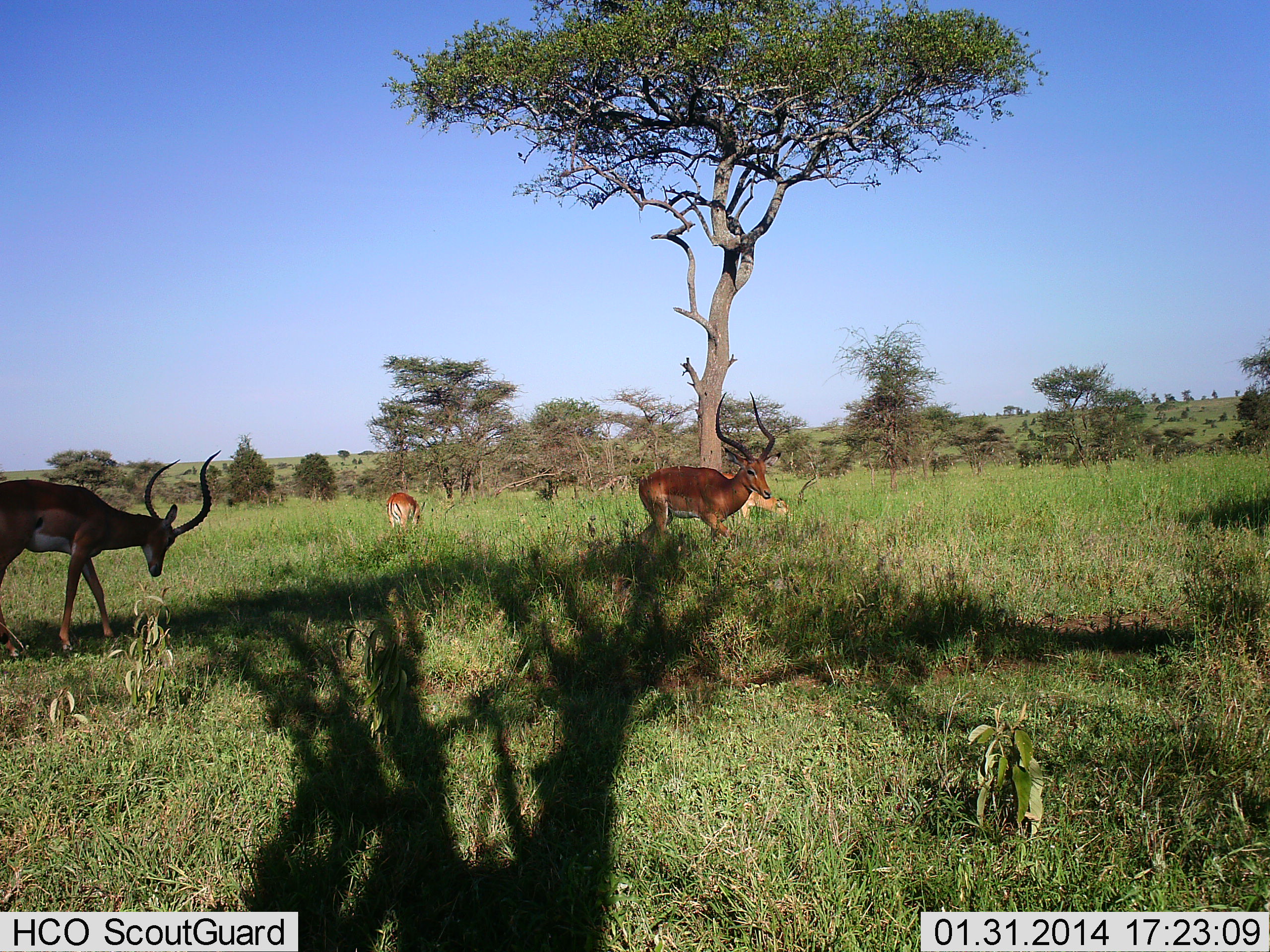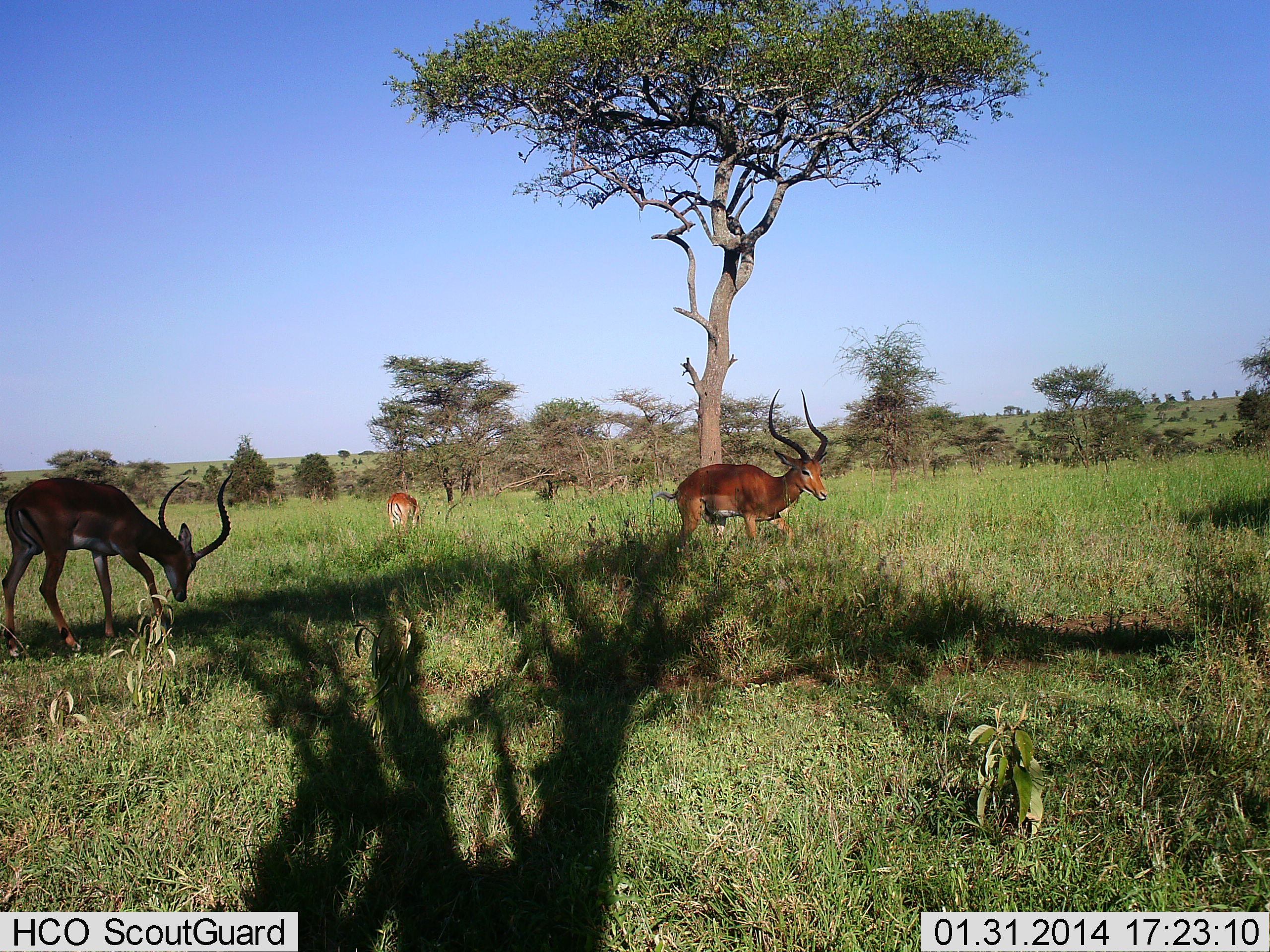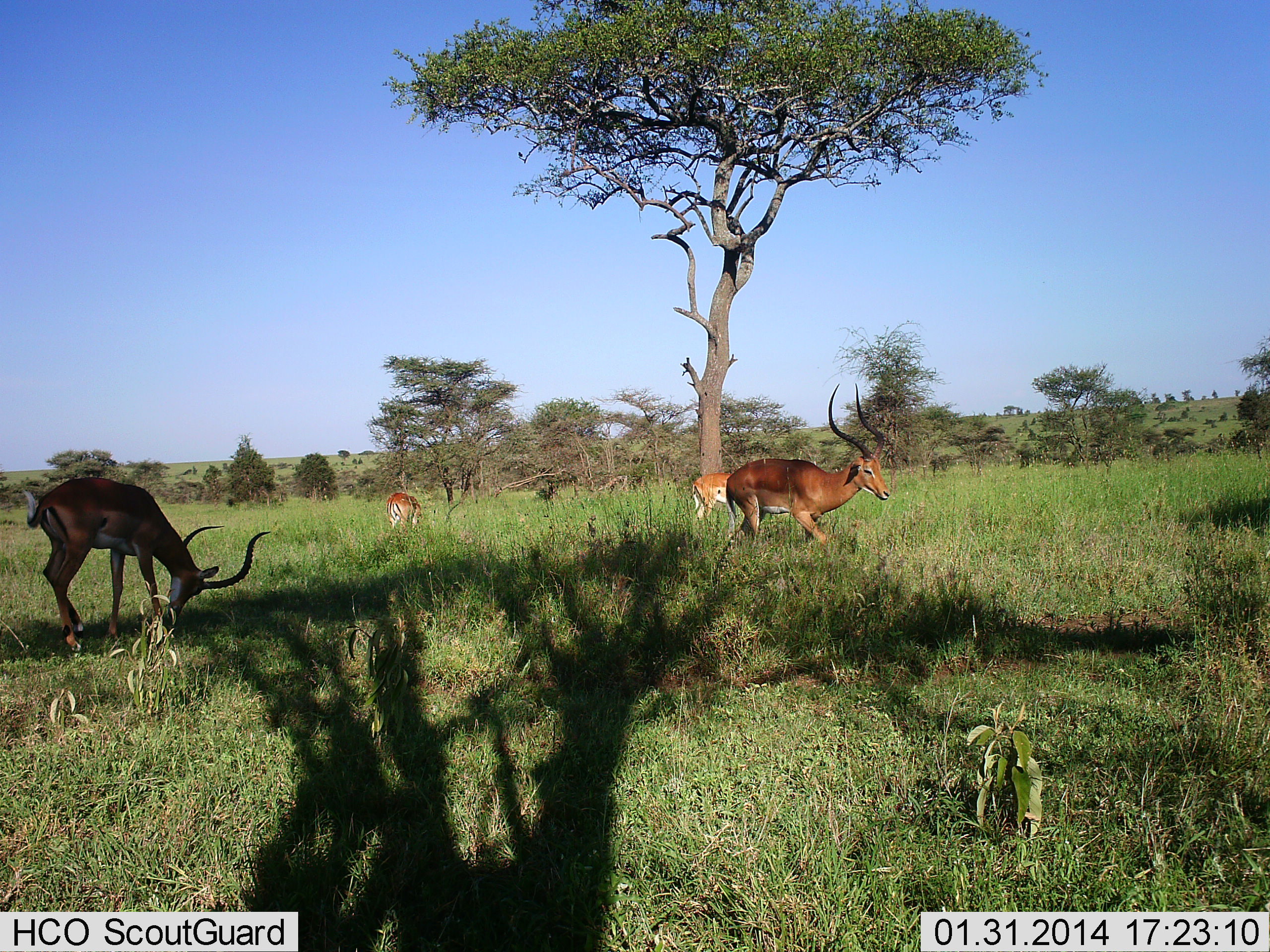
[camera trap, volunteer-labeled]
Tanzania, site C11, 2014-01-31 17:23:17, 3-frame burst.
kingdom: Animalia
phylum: Chordata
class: Mammalia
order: Artiodactyla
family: Bovidae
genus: Aepyceros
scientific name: Aepyceros melampus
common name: impala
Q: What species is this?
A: Impala (Aepyceros melampus).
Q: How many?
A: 4.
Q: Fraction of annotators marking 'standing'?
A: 30%.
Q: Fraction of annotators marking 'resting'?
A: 0%.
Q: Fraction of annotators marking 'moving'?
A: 70%.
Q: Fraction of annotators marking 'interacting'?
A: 0%.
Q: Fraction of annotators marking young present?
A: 0%.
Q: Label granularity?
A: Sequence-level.